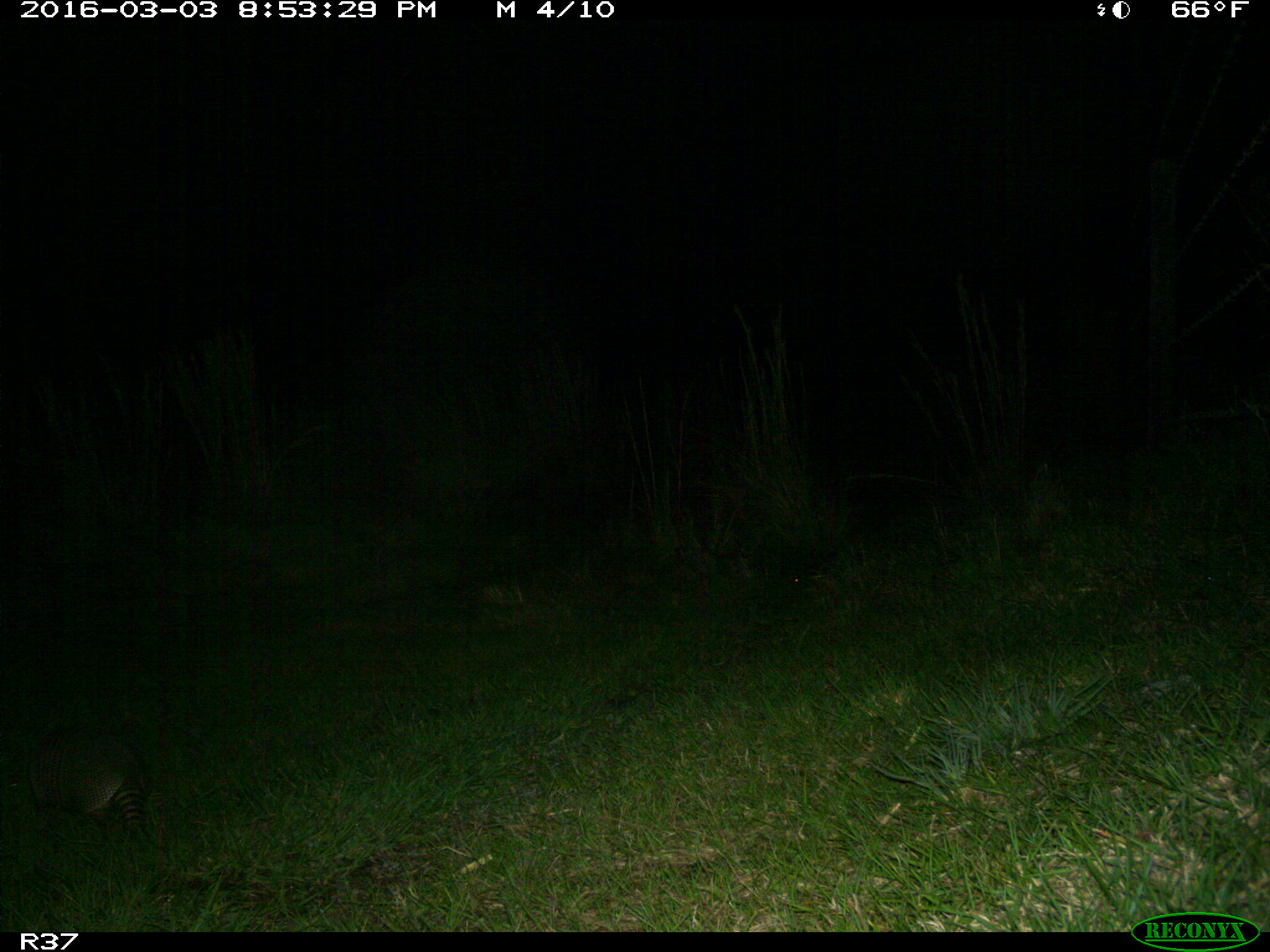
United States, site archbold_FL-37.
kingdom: Animalia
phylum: Chordata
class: Mammalia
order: Cingulata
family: Dasypodidae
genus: Dasypus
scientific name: Dasypus novemcinctus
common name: nine-banded armadillo